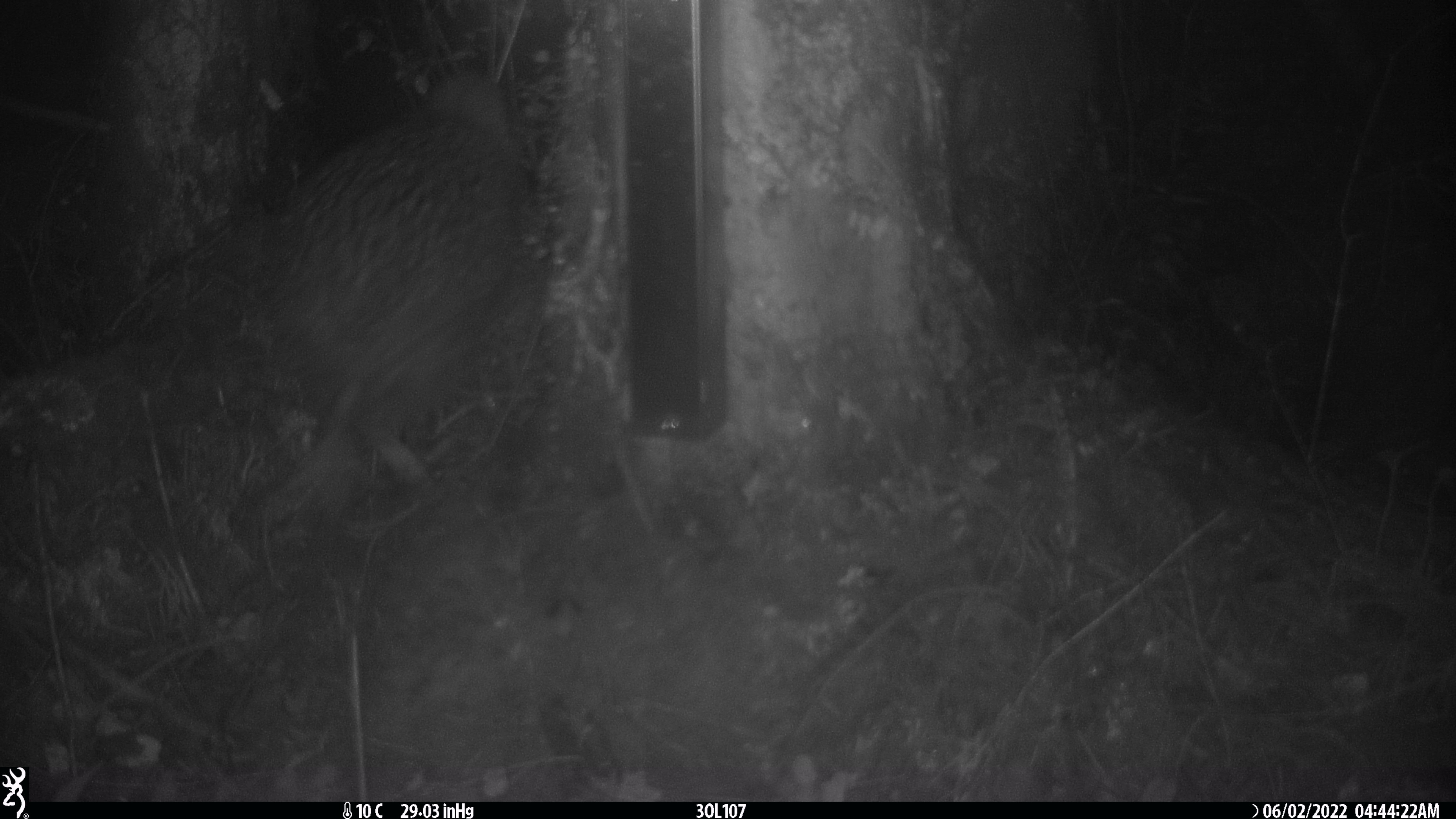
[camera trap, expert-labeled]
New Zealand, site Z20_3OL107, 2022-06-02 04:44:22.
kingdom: Animalia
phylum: Chordata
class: Aves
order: Apterygiformes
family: Apterygidae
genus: Apteryx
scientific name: Apteryx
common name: kiwi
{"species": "kiwi (Apteryx)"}